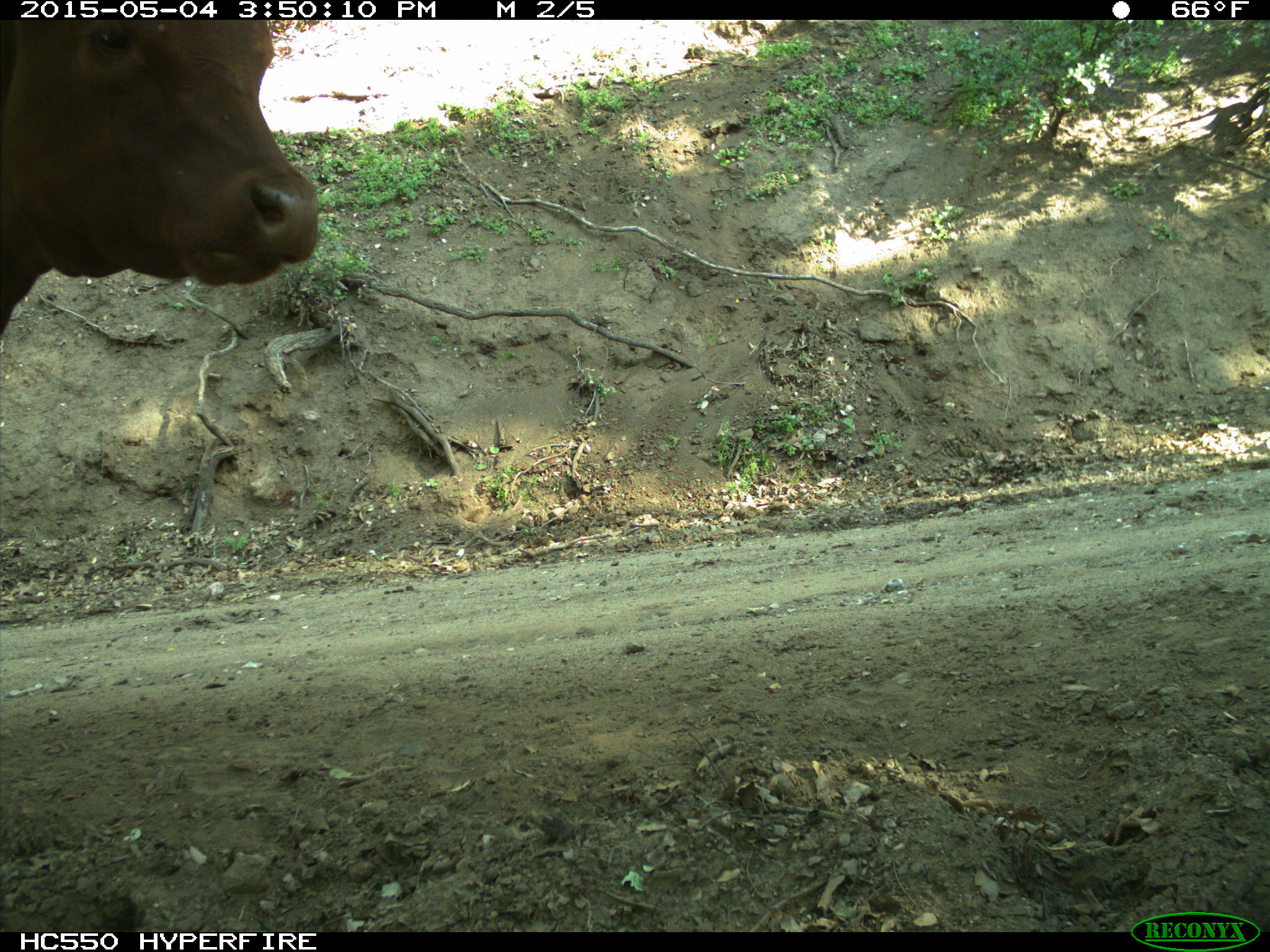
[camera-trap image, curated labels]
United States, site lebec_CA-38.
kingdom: Animalia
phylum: Chordata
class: Mammalia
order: Artiodactyla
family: Bovidae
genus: Bos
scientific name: Bos taurus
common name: domestic cow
Bos taurus (domestic cow).